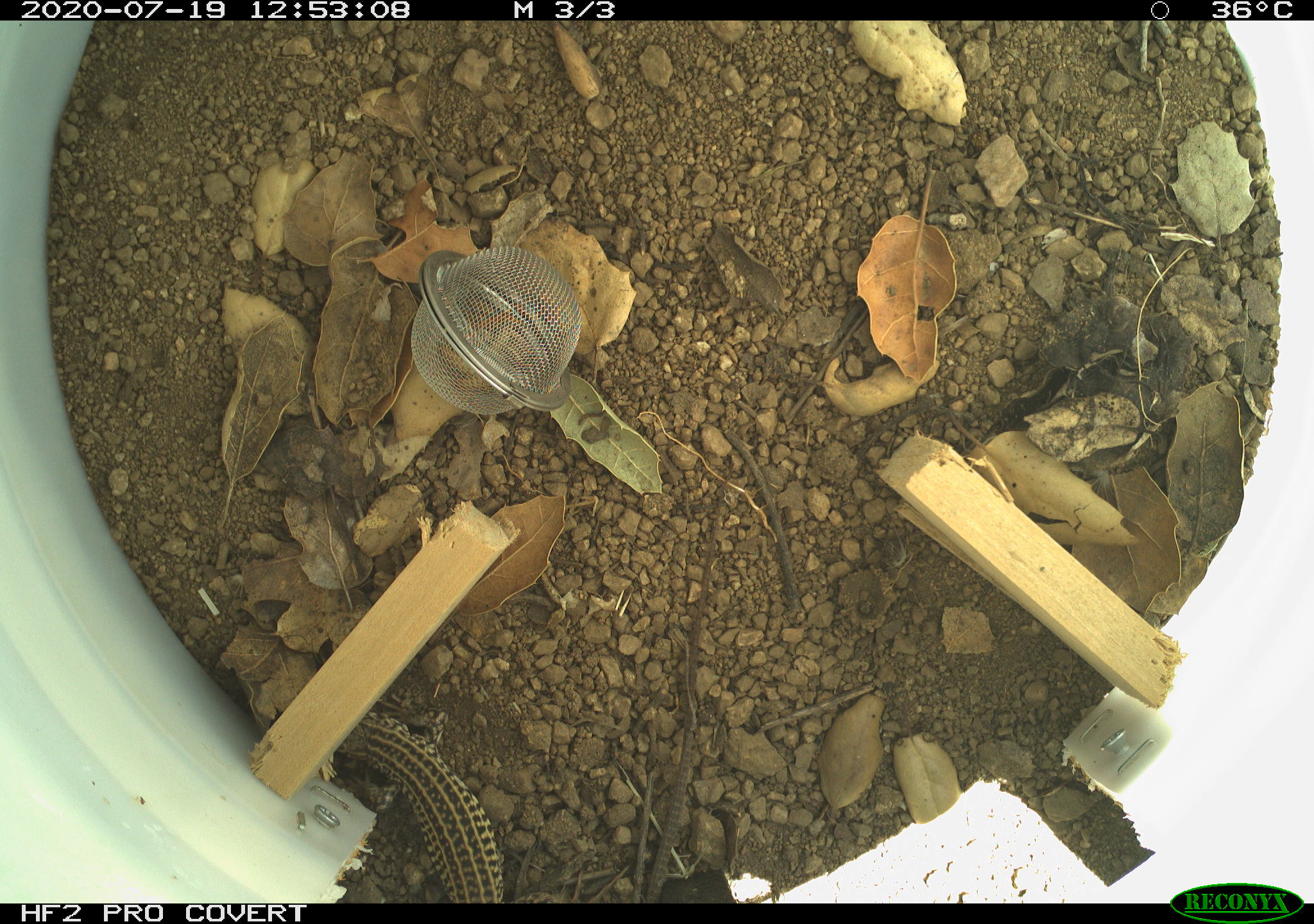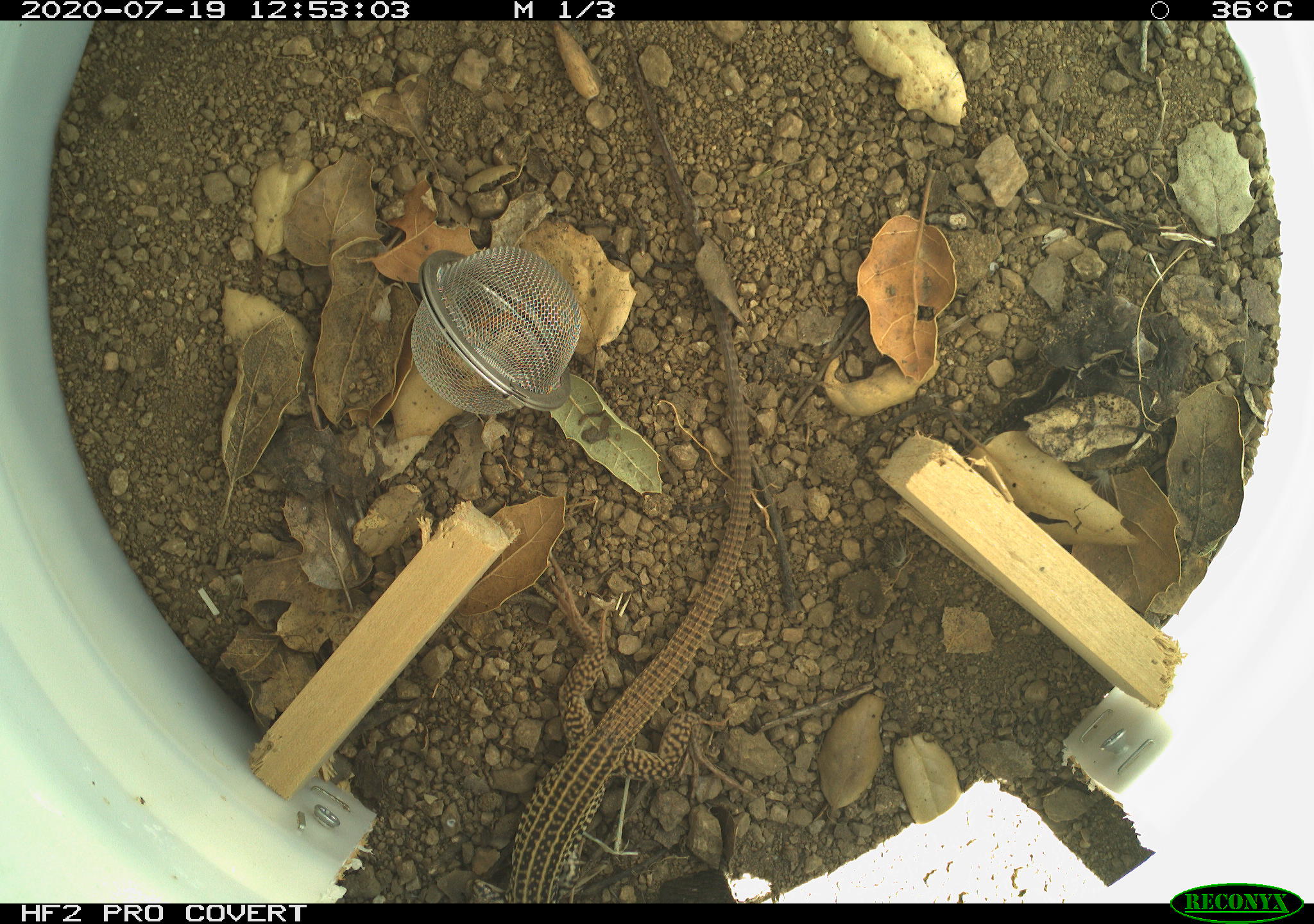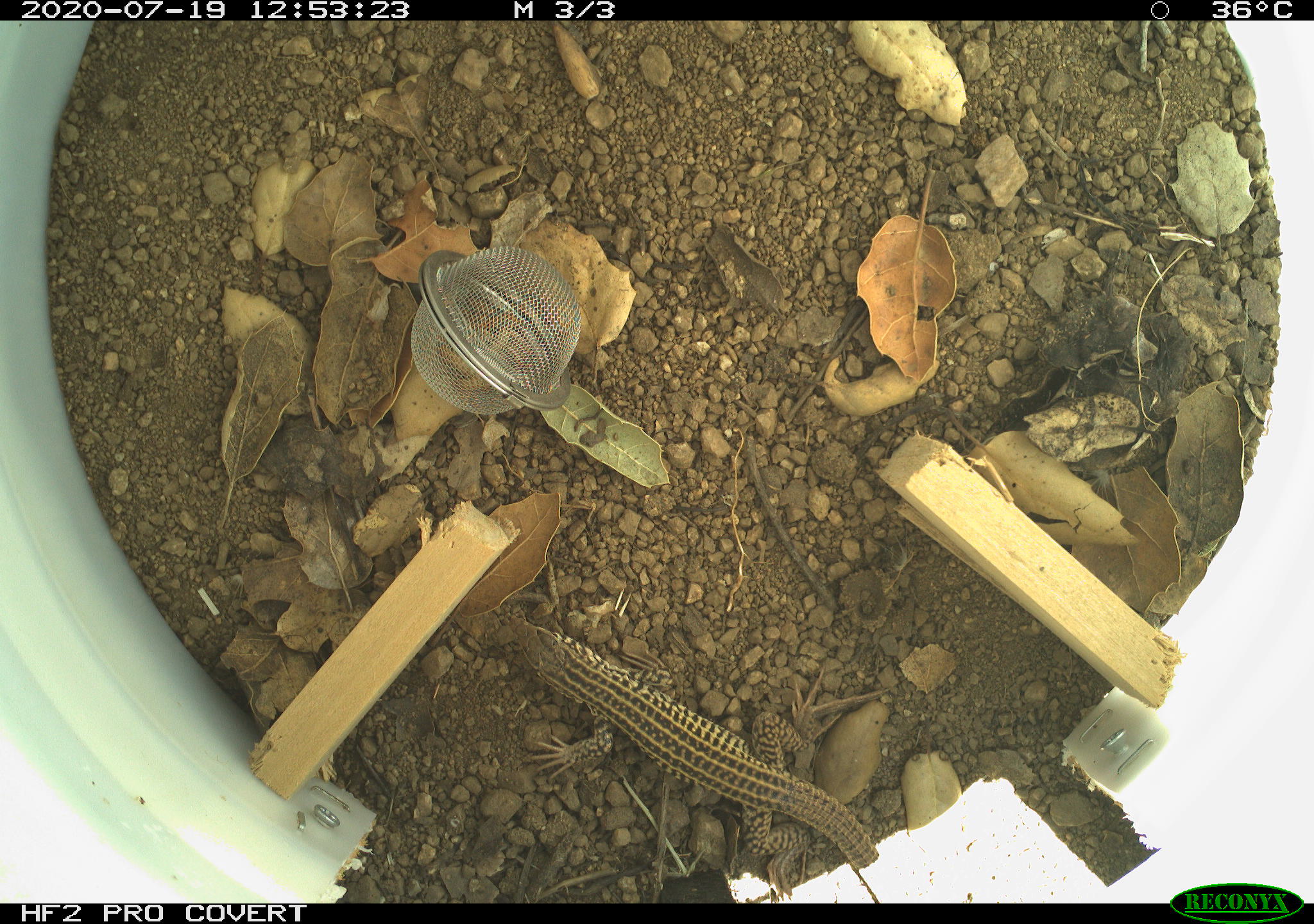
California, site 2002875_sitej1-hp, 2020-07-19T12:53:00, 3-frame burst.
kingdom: Animalia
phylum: Chordata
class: Reptilia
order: Squamata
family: Teiidae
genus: Aspidoscelis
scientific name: Aspidoscelis tigris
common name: western whiptail